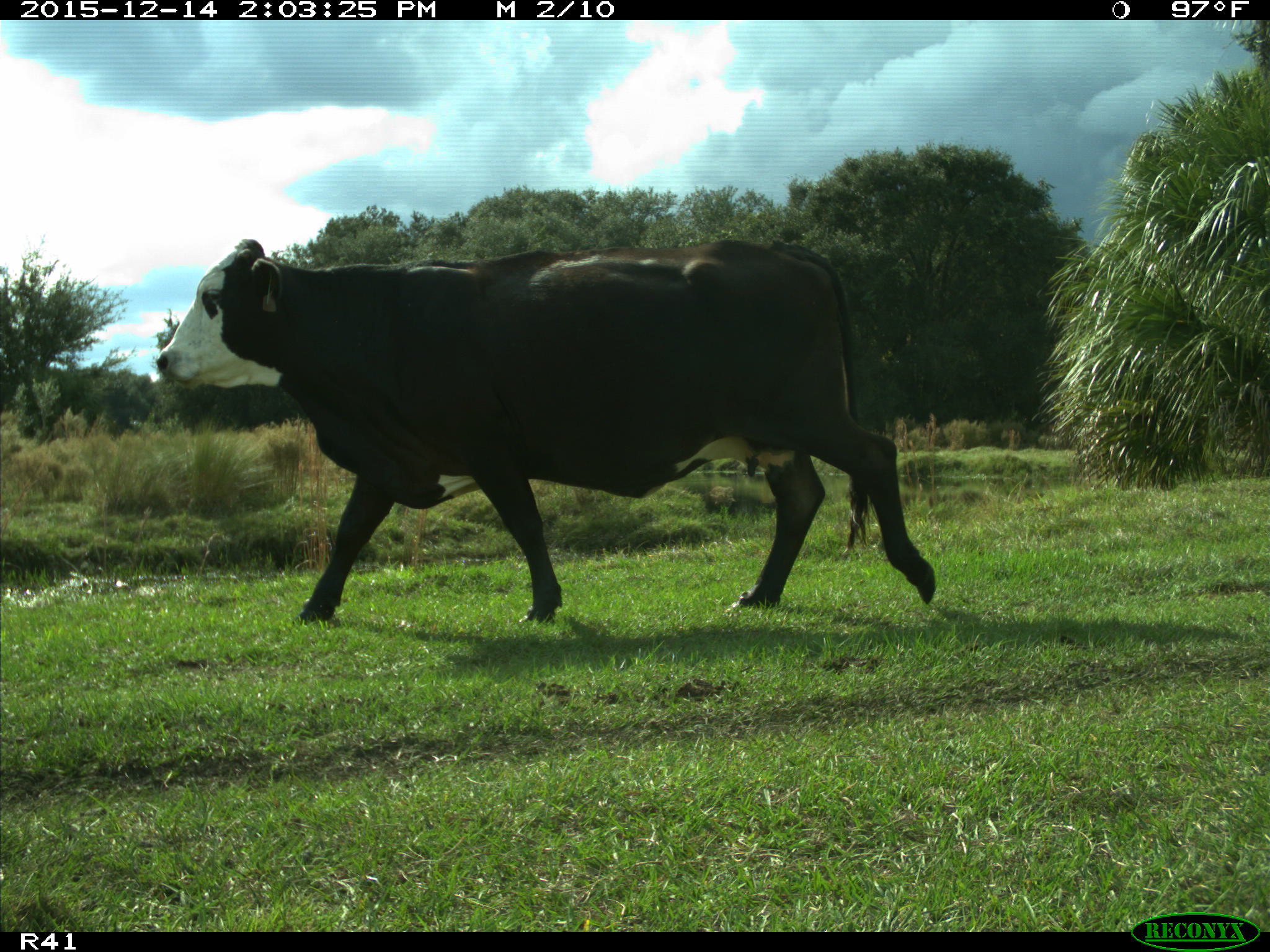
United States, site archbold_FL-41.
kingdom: Animalia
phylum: Chordata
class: Mammalia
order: Artiodactyla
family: Bovidae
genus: Bos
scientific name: Bos taurus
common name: domestic cow